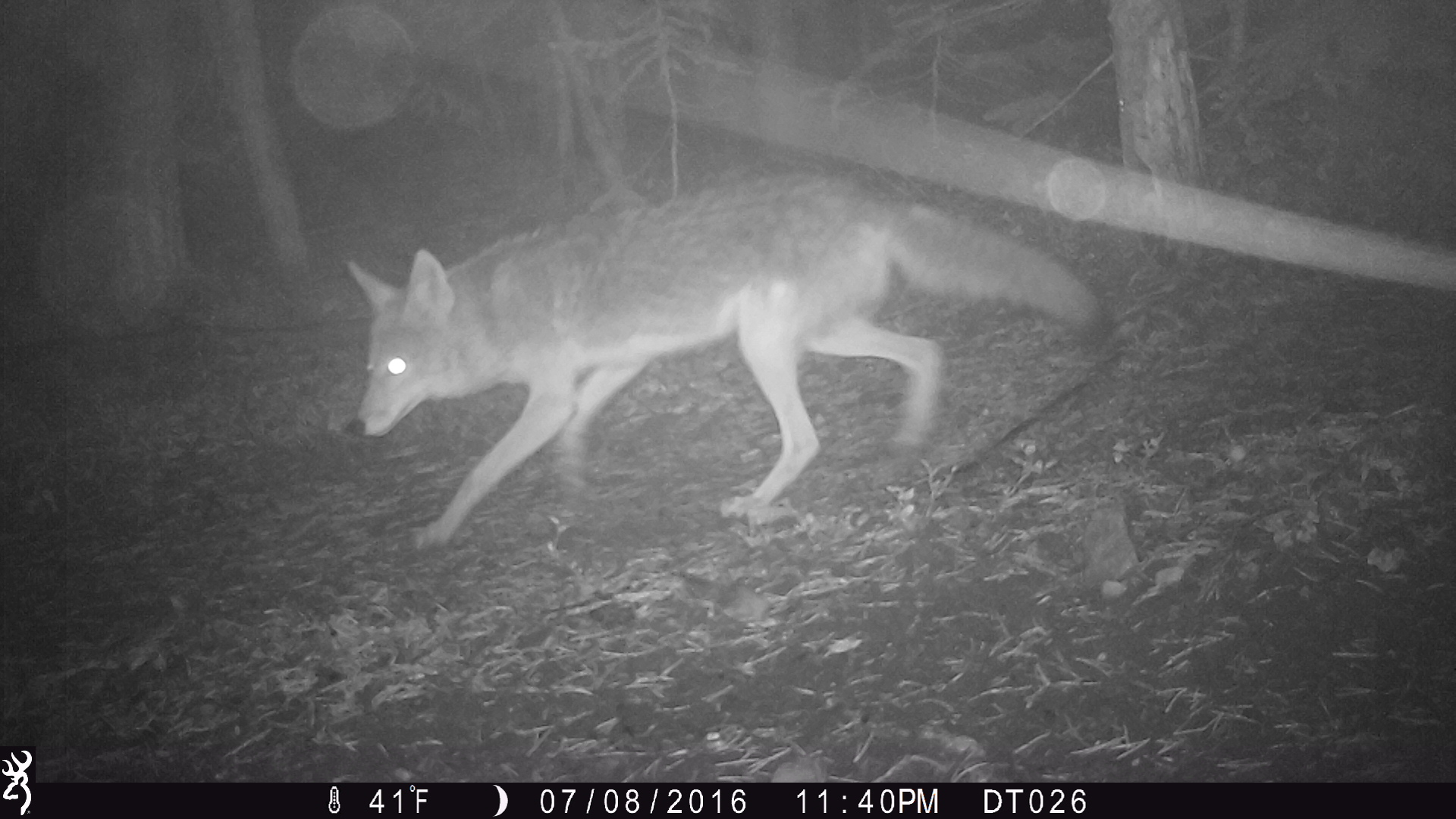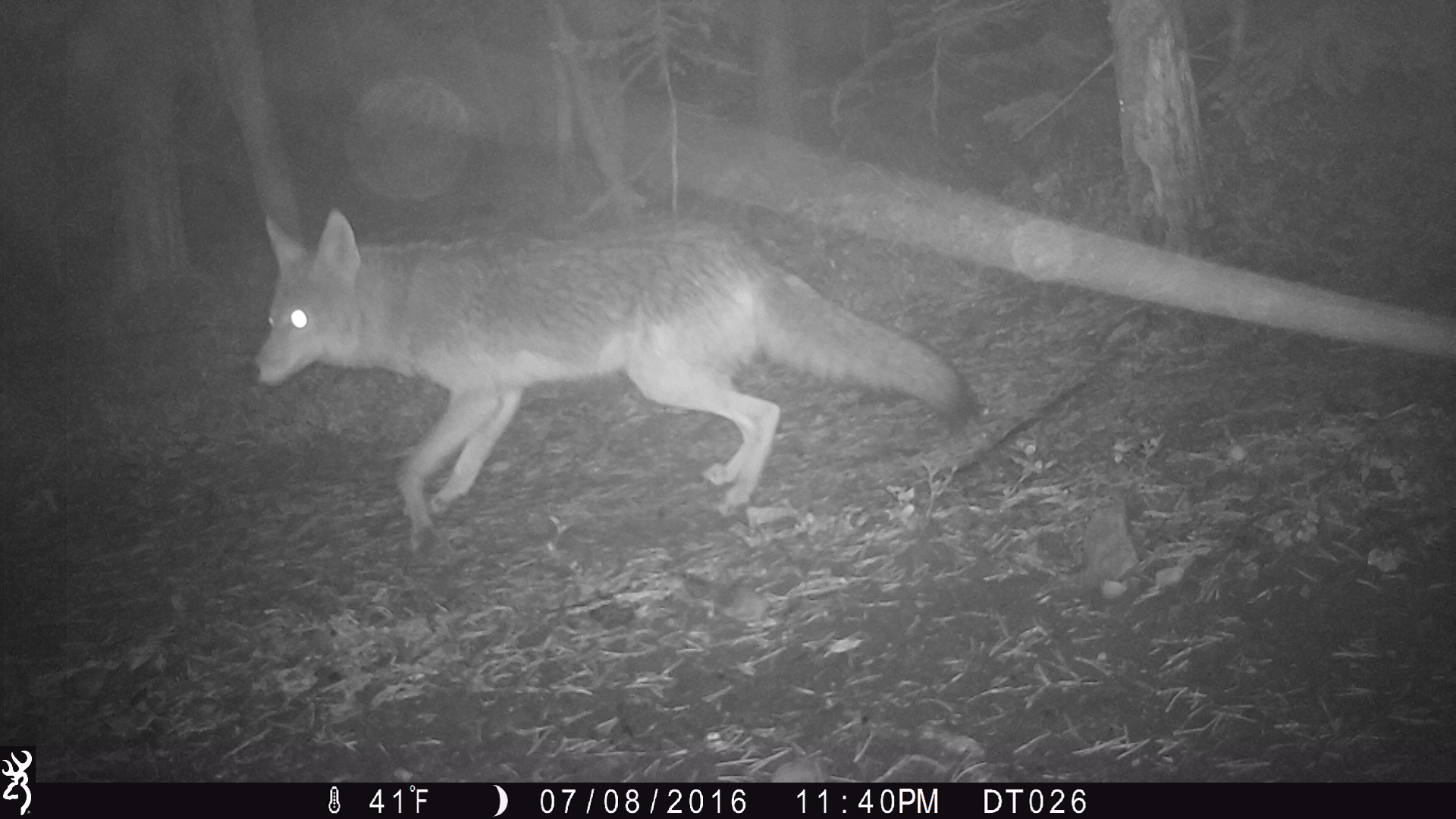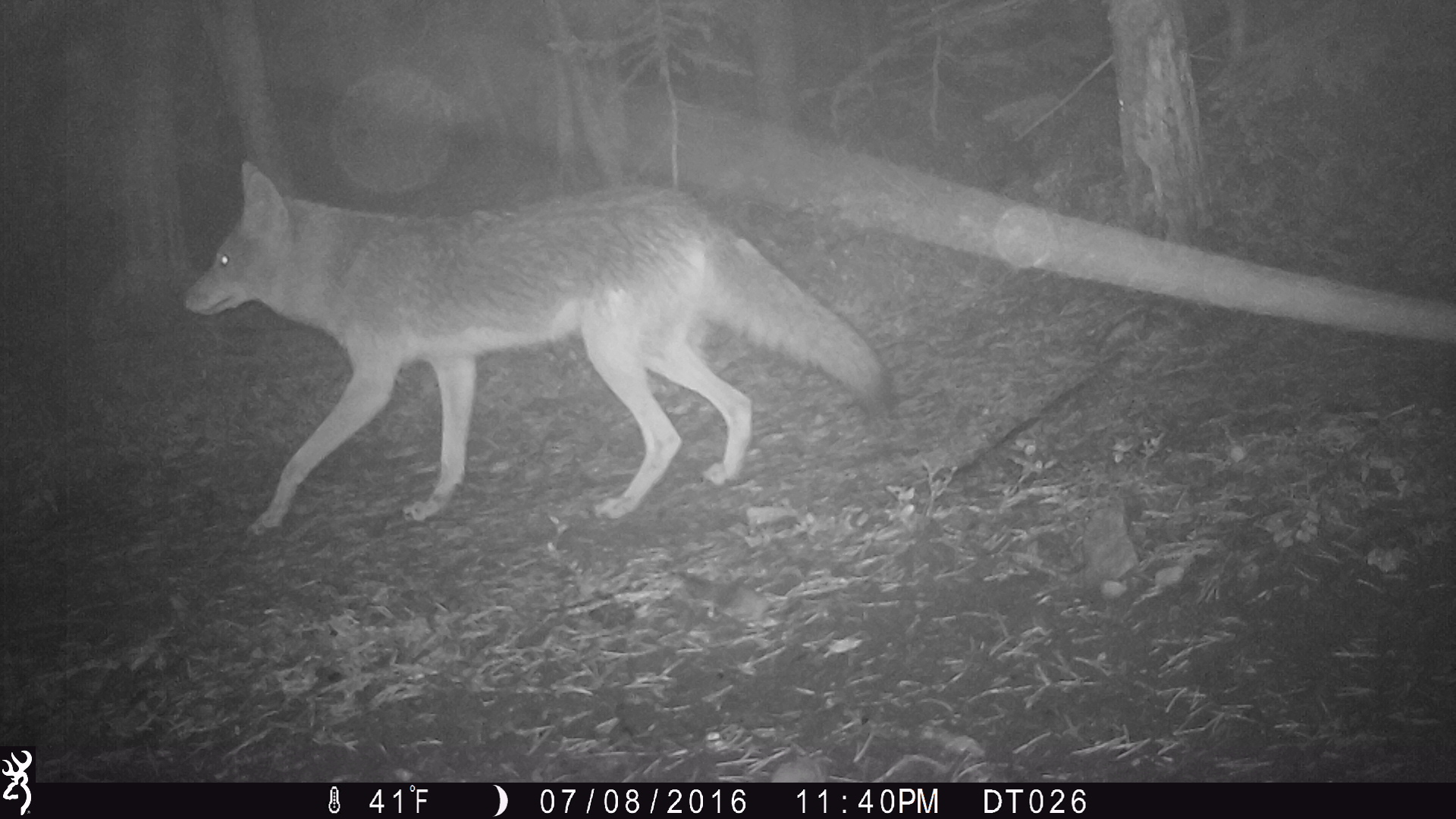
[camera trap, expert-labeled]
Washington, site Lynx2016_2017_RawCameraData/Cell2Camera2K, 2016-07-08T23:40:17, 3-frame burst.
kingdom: Animalia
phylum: Chordata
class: Mammalia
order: Carnivora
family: Canidae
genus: Canis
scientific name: Canis latrans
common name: coyote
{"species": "Canis latrans (coyote)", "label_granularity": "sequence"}